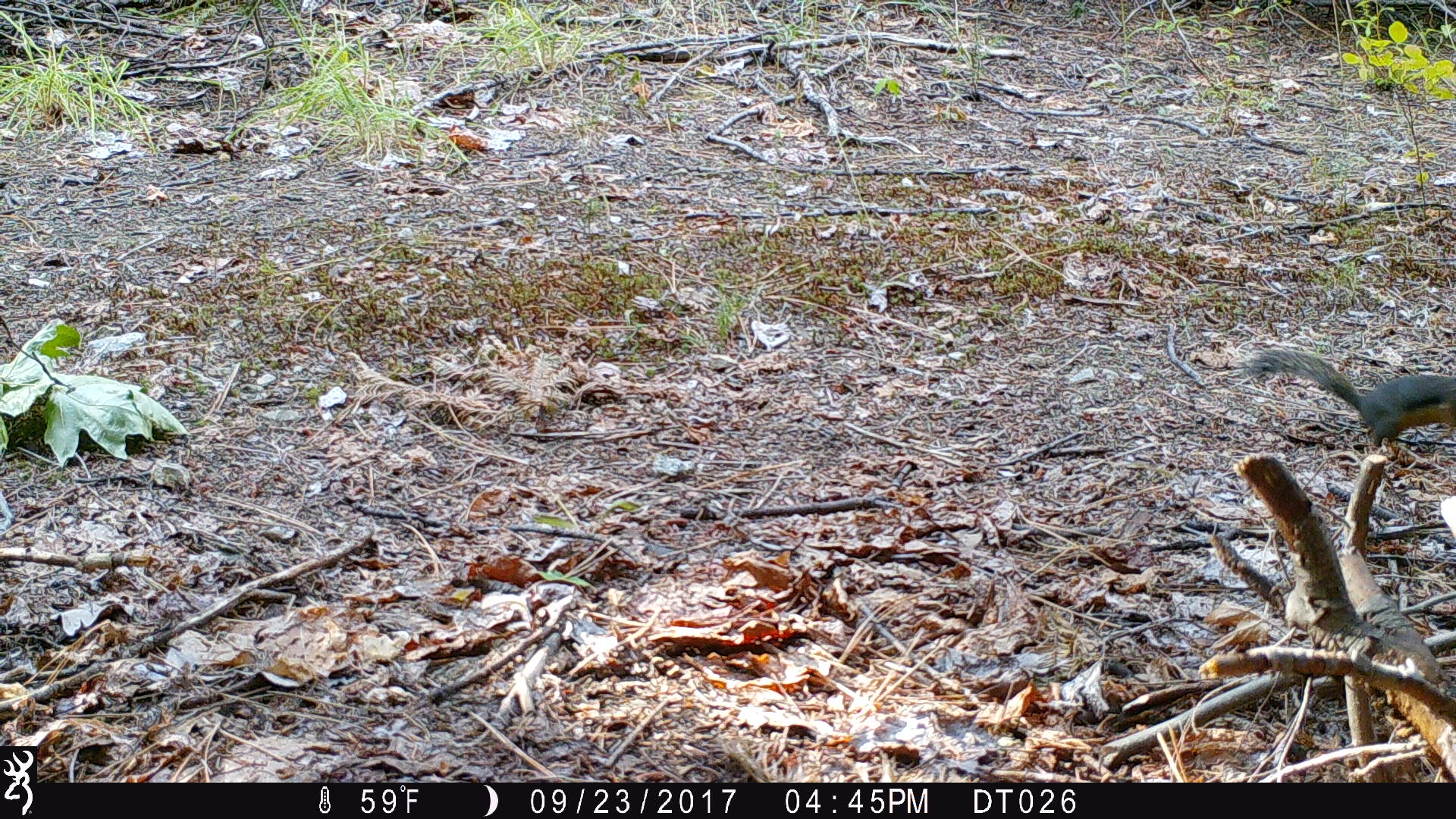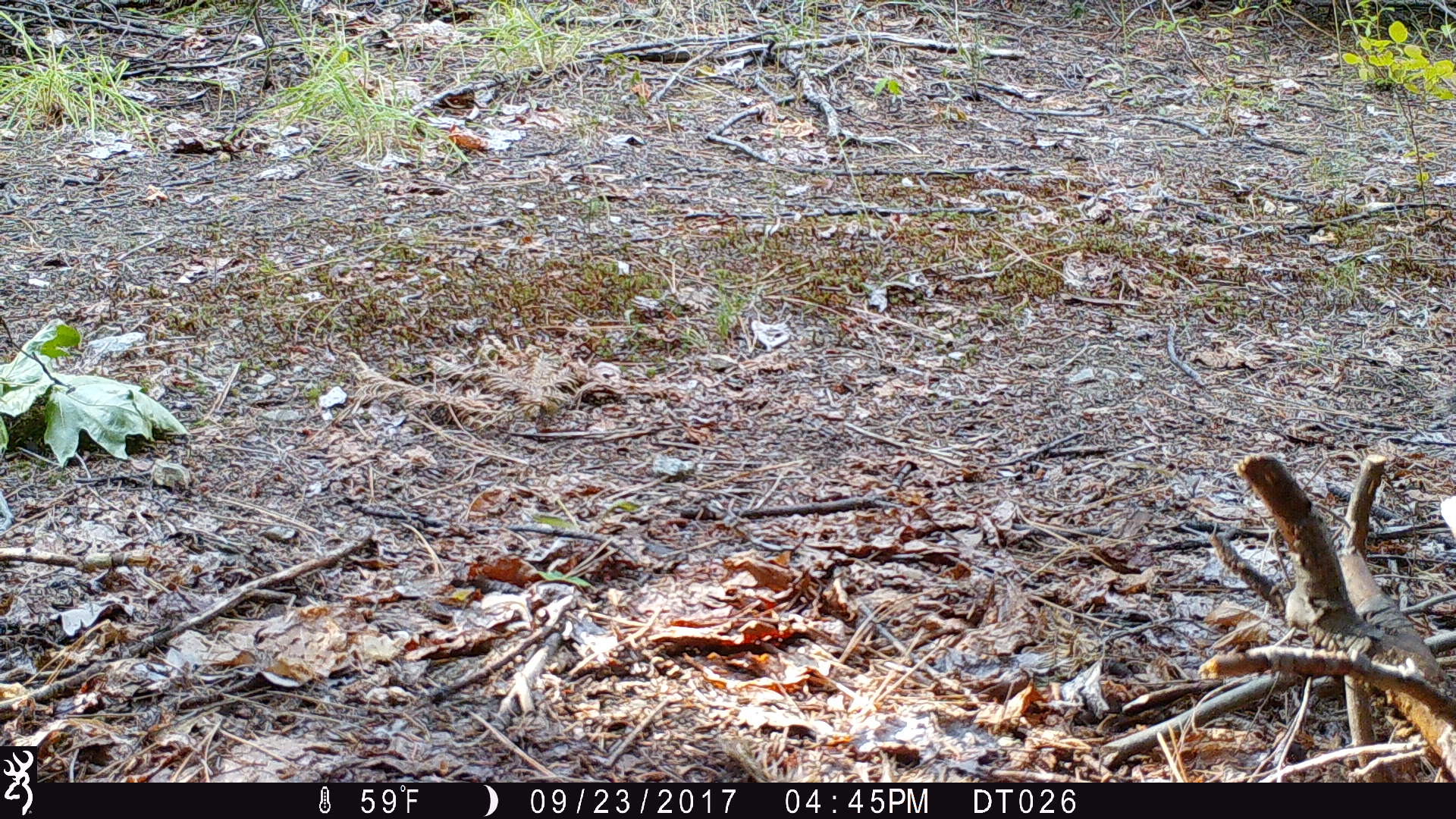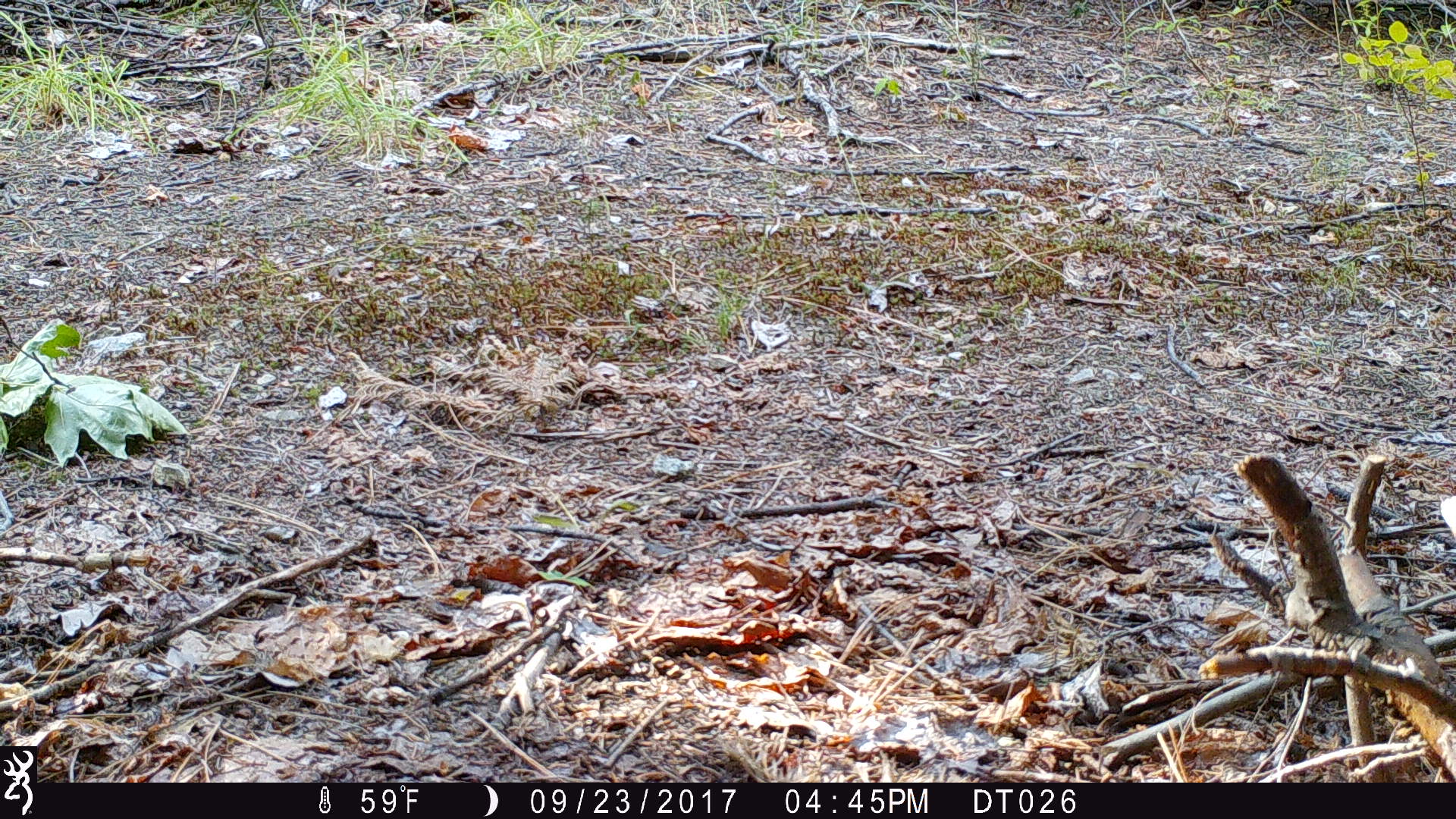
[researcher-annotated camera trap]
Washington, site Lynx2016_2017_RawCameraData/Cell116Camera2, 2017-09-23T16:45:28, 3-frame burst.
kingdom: Animalia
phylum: Chordata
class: Mammalia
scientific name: Mammalia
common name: small mammal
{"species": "small mammal (Mammalia)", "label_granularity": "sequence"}